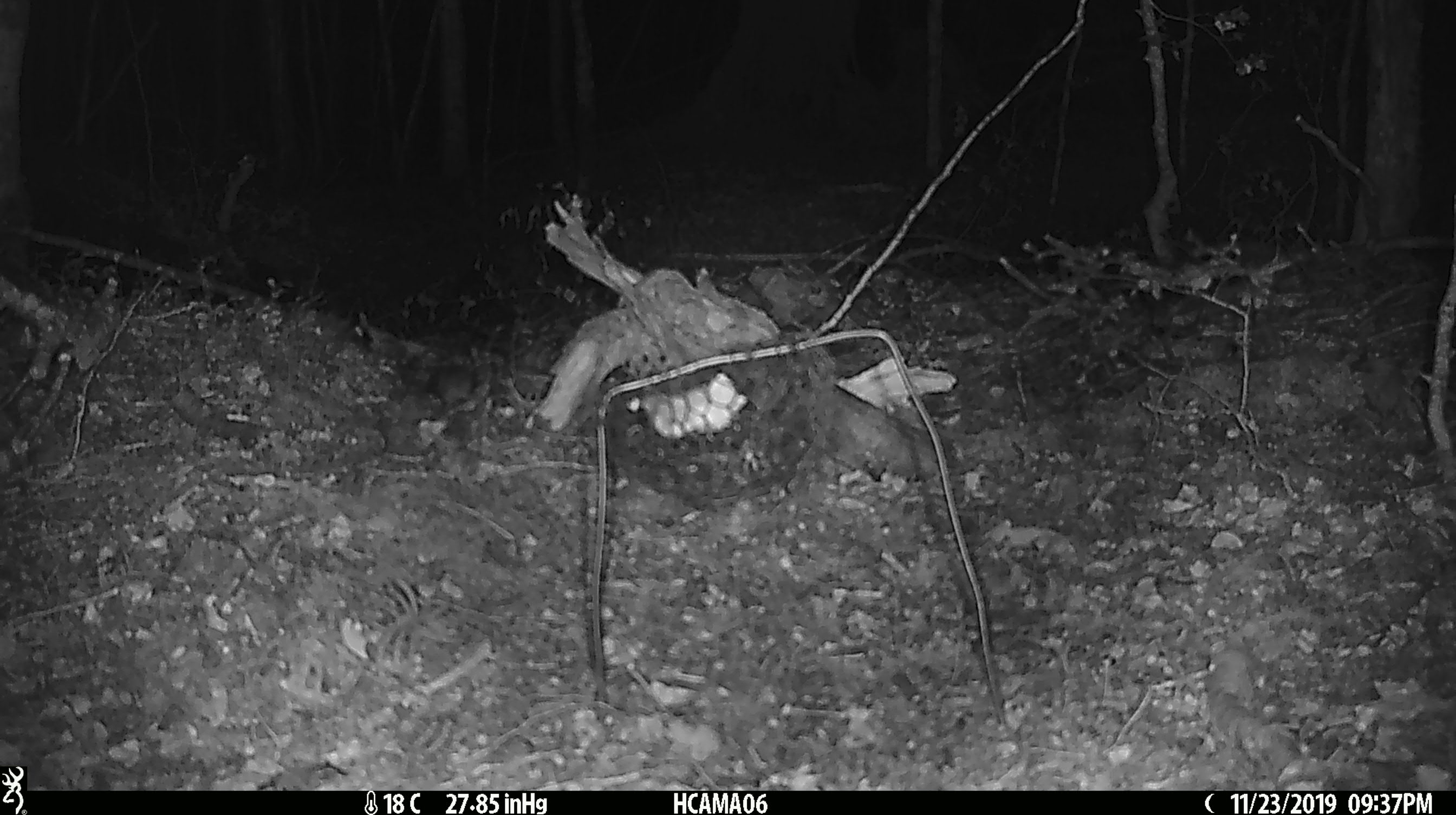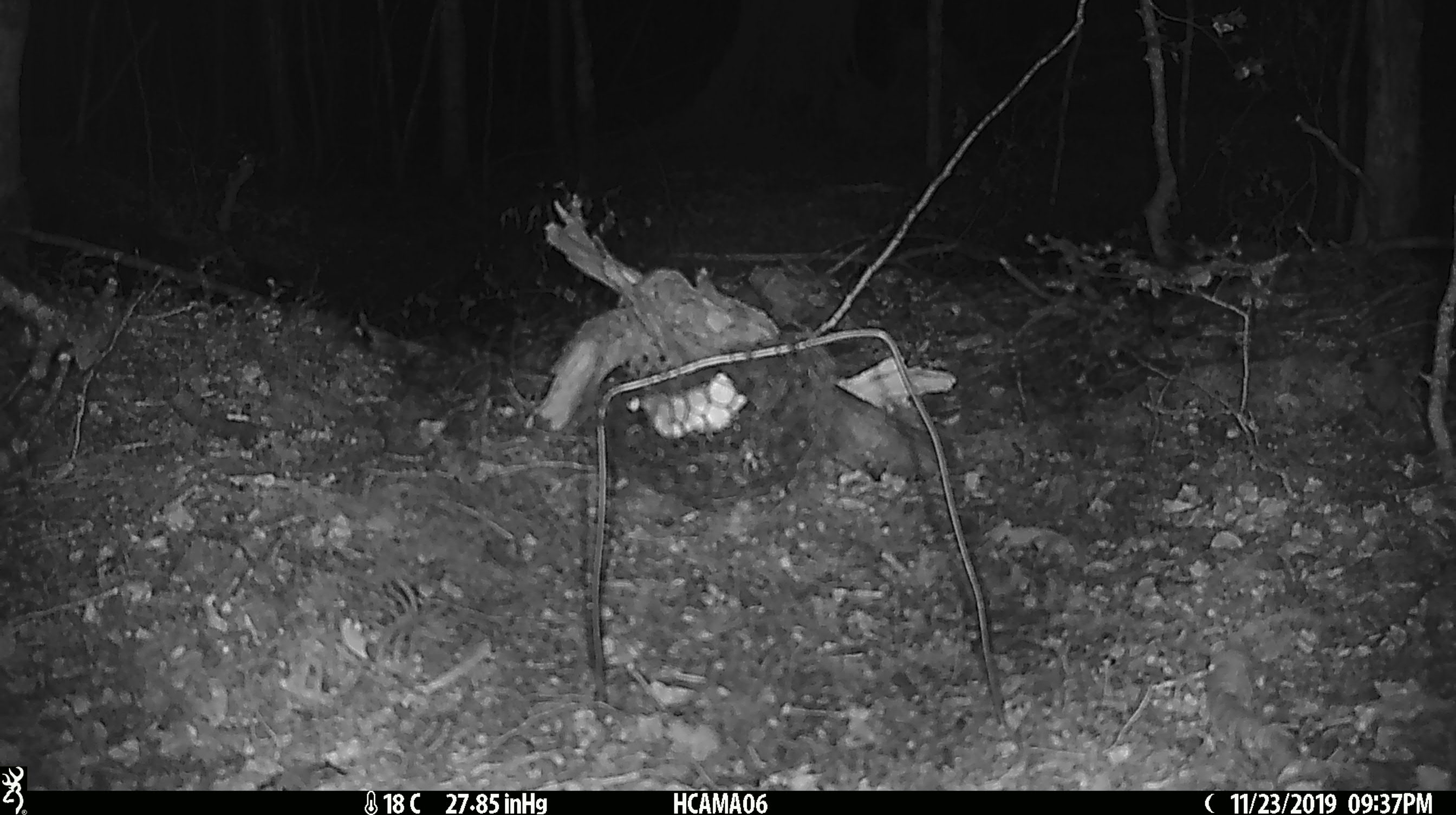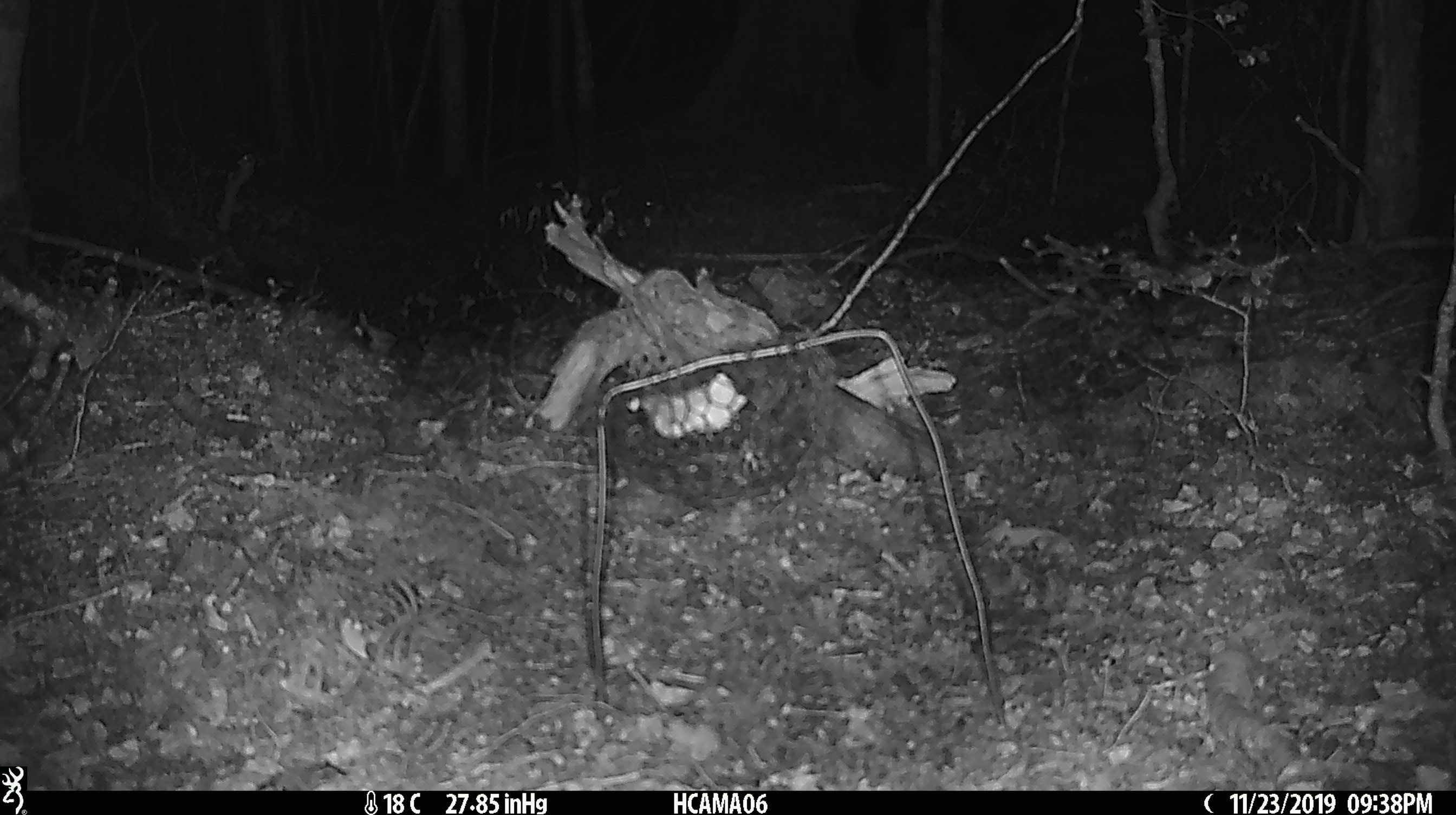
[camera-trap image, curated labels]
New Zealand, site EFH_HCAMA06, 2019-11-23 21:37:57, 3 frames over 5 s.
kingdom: Animalia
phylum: Chordata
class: Mammalia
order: Rodentia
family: Muridae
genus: Mus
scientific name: Mus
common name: mouse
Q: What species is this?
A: Mouse (Mus).